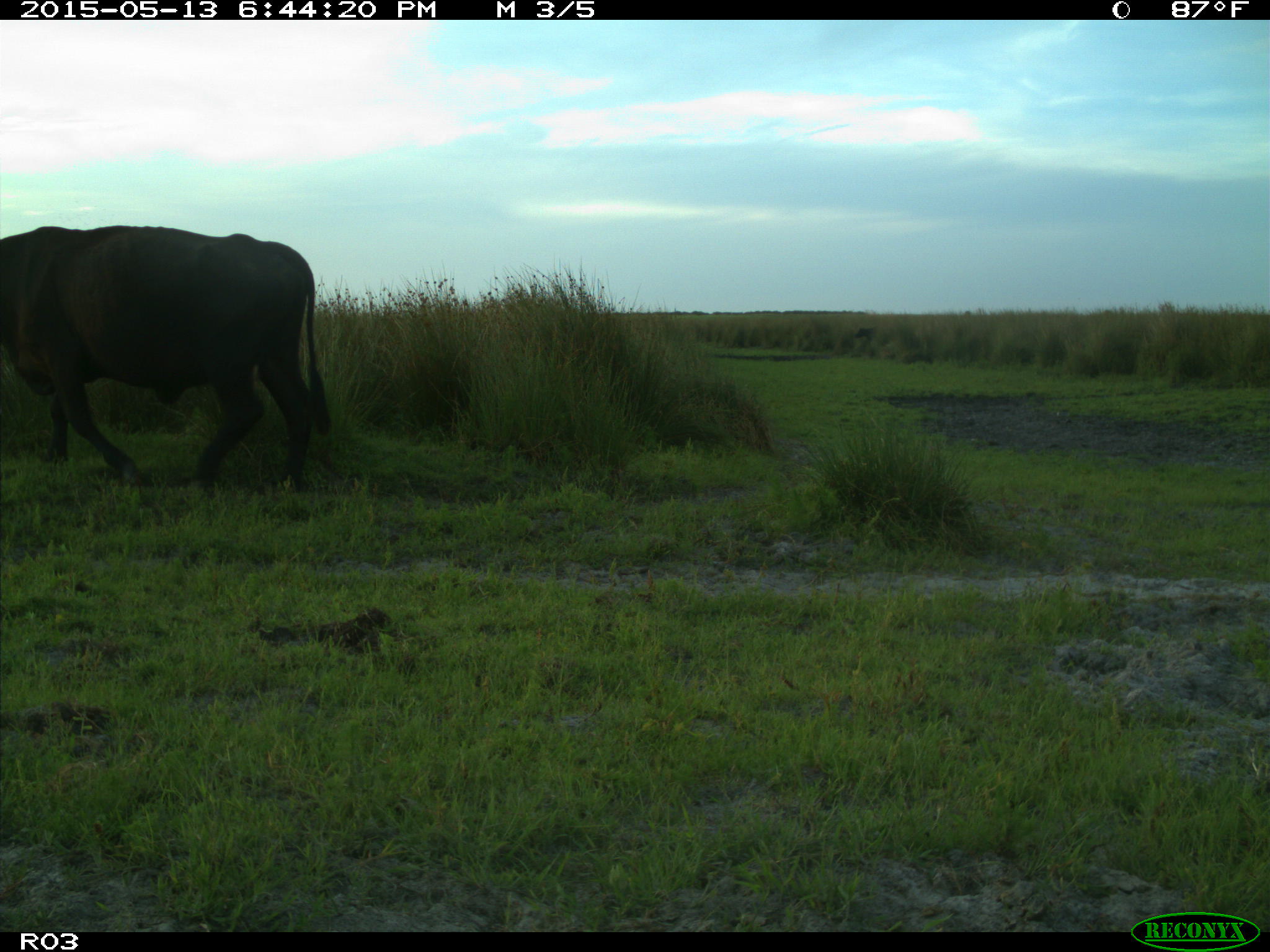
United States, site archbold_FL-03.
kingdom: Animalia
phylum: Chordata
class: Mammalia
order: Artiodactyla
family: Bovidae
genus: Bos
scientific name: Bos taurus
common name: domestic cow